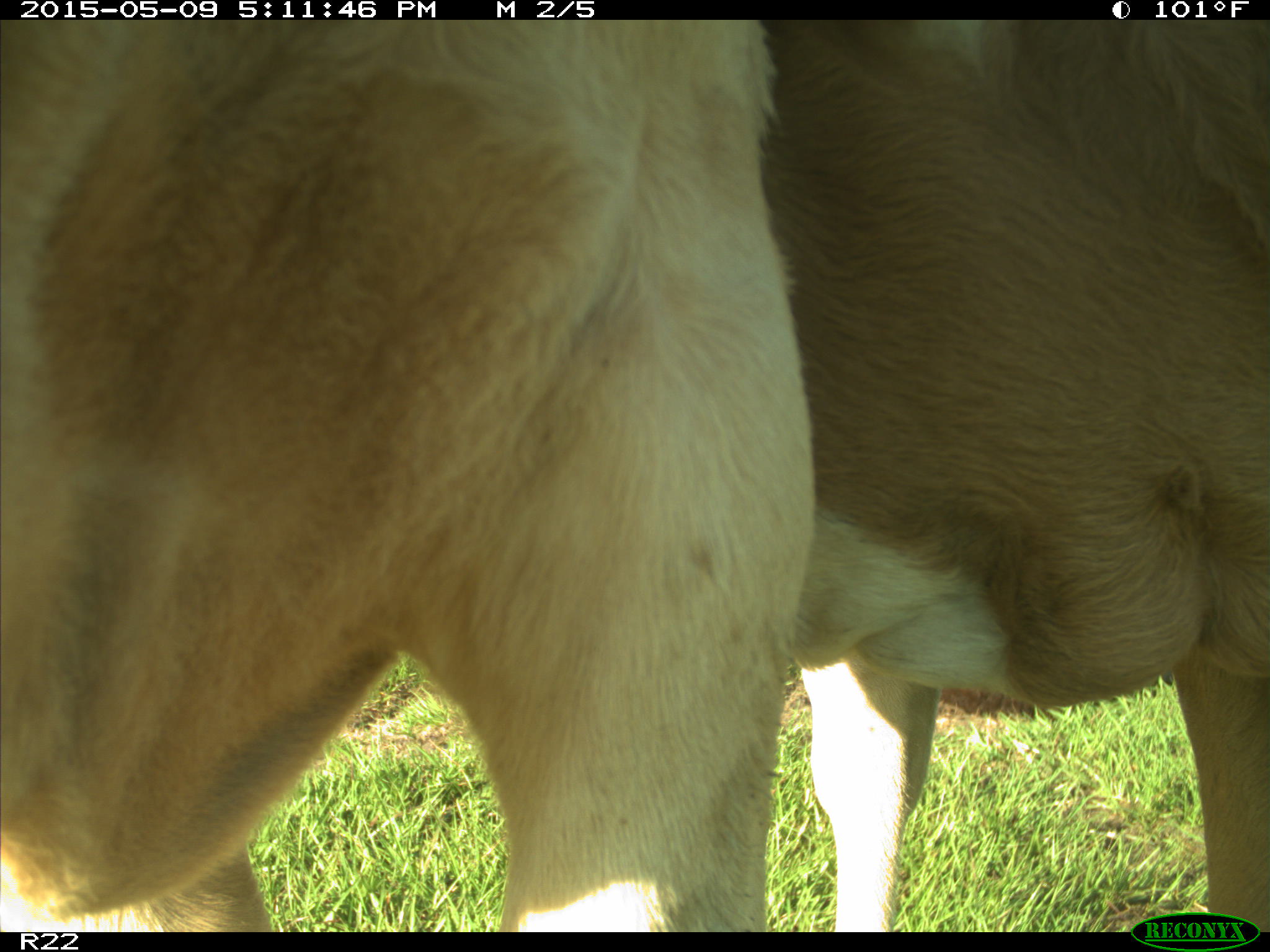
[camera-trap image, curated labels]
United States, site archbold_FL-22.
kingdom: Animalia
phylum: Chordata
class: Mammalia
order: Artiodactyla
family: Bovidae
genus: Bos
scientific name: Bos taurus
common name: domestic cow